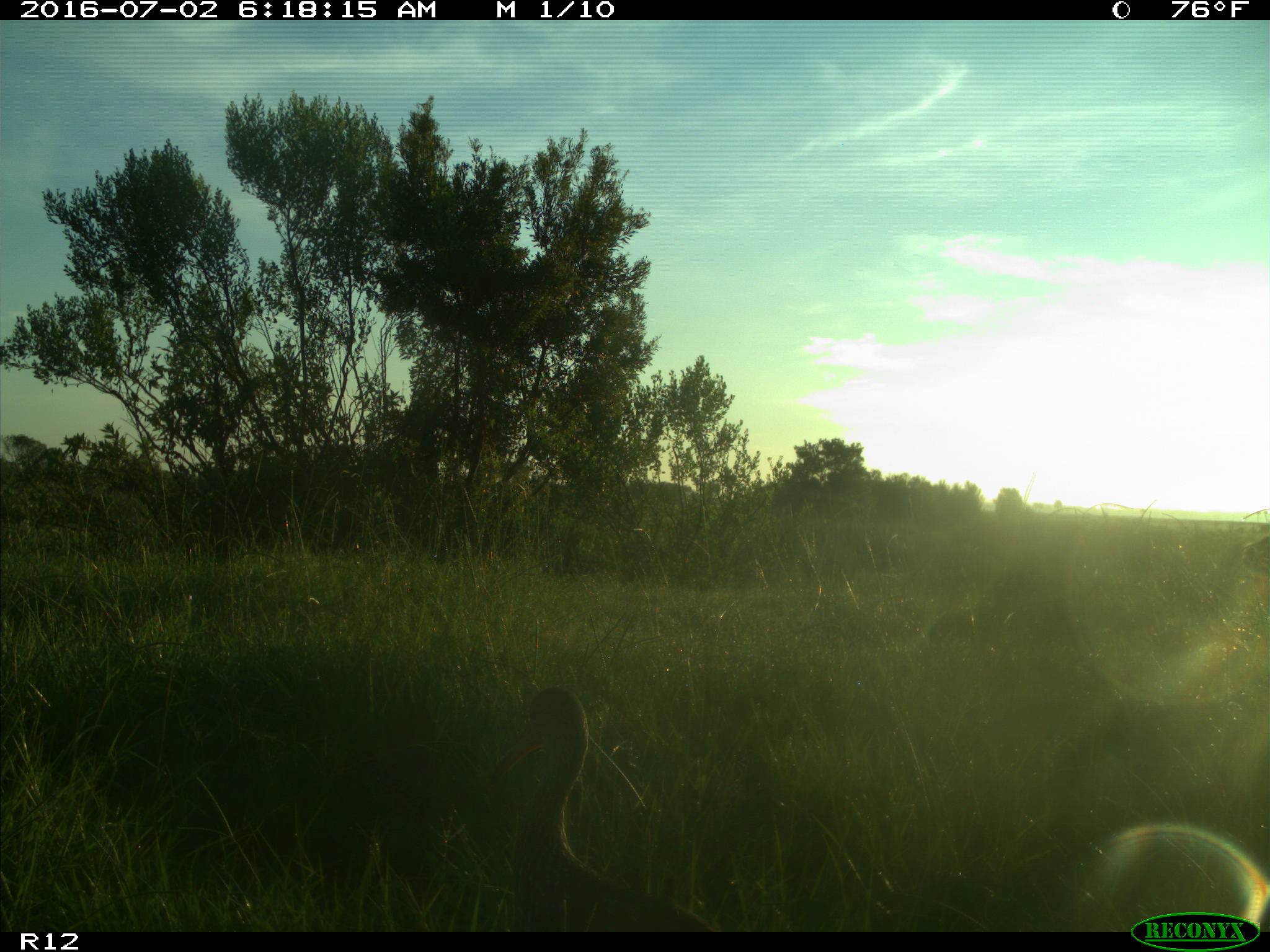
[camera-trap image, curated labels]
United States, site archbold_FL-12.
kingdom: Animalia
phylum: Chordata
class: Aves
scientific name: Aves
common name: birds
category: unidentified bird